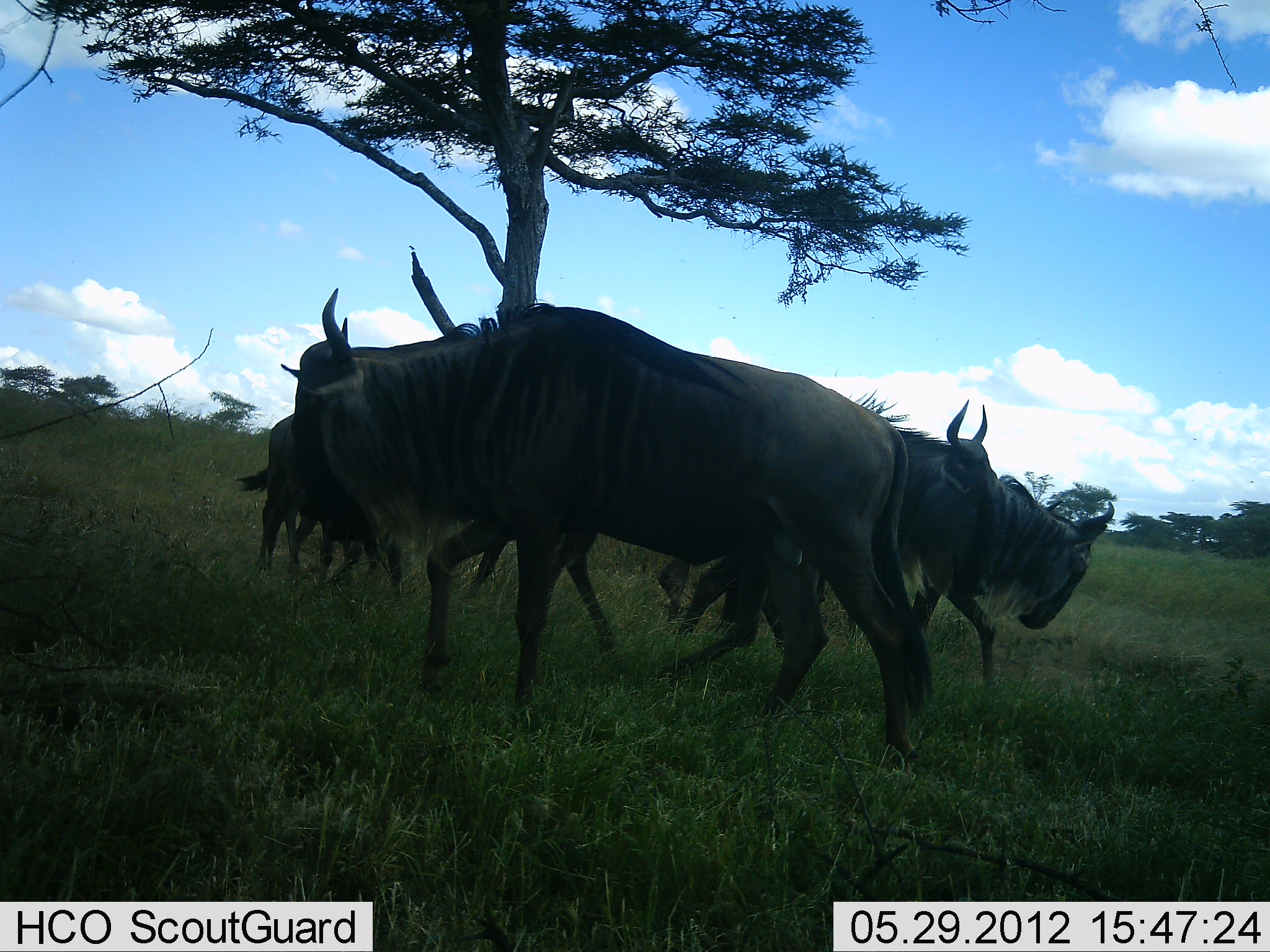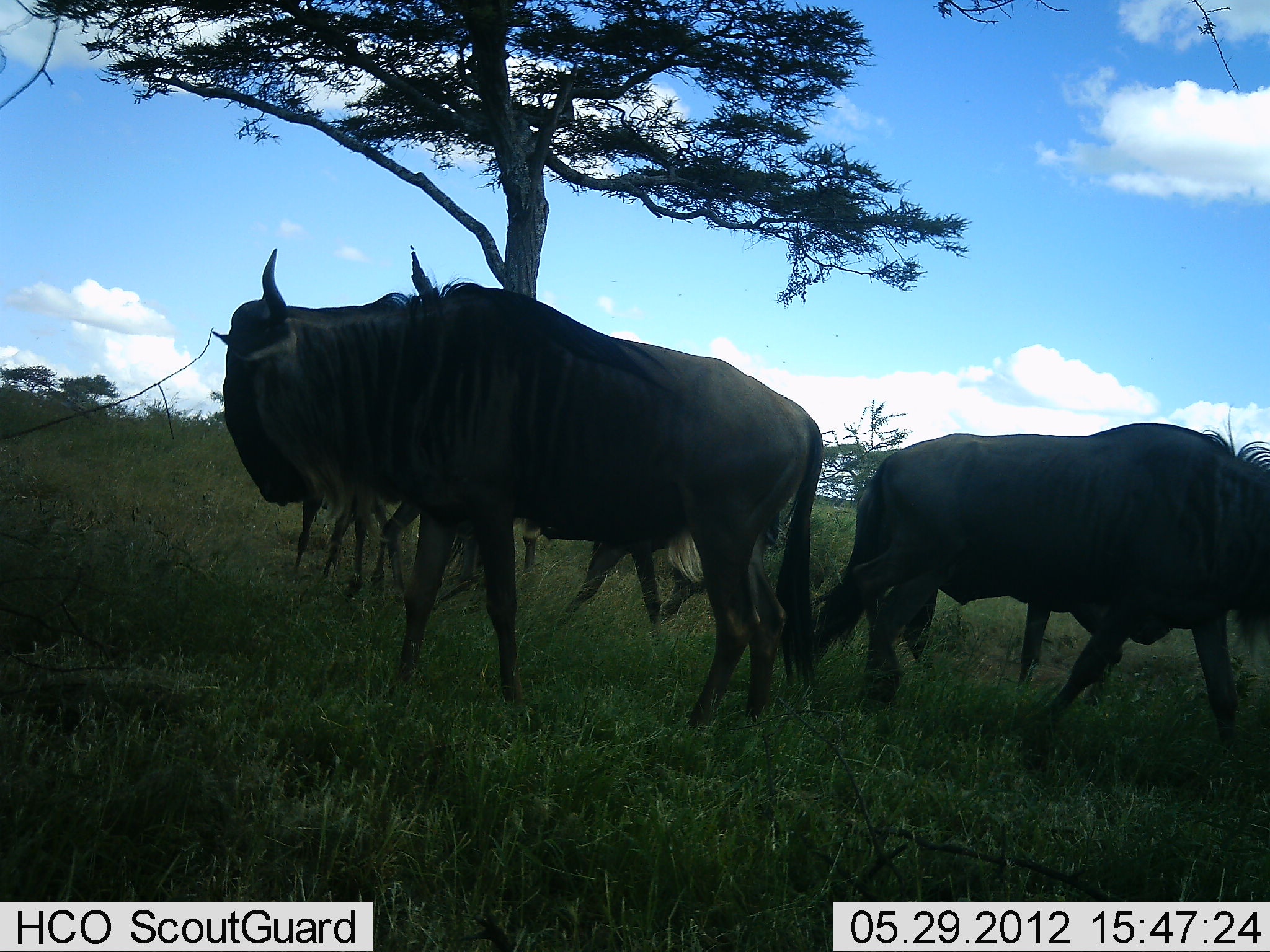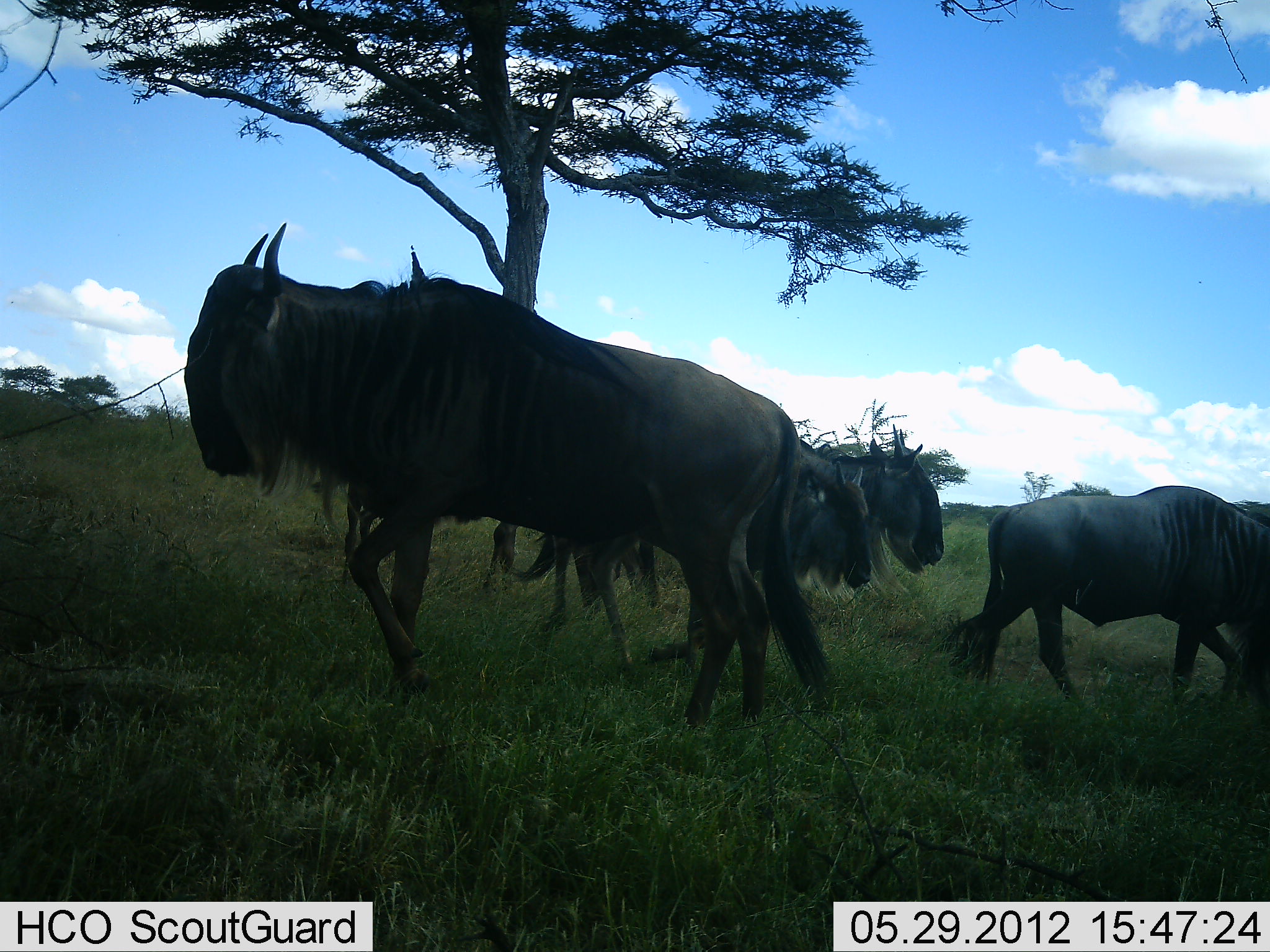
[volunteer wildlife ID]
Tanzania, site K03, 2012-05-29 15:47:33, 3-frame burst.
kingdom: Animalia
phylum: Chordata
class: Mammalia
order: Artiodactyla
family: Bovidae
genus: Connochaetes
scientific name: Connochaetes taurinus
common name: blue wildebeest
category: wildebeest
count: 6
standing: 60%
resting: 0%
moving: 100%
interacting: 0%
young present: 10%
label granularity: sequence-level